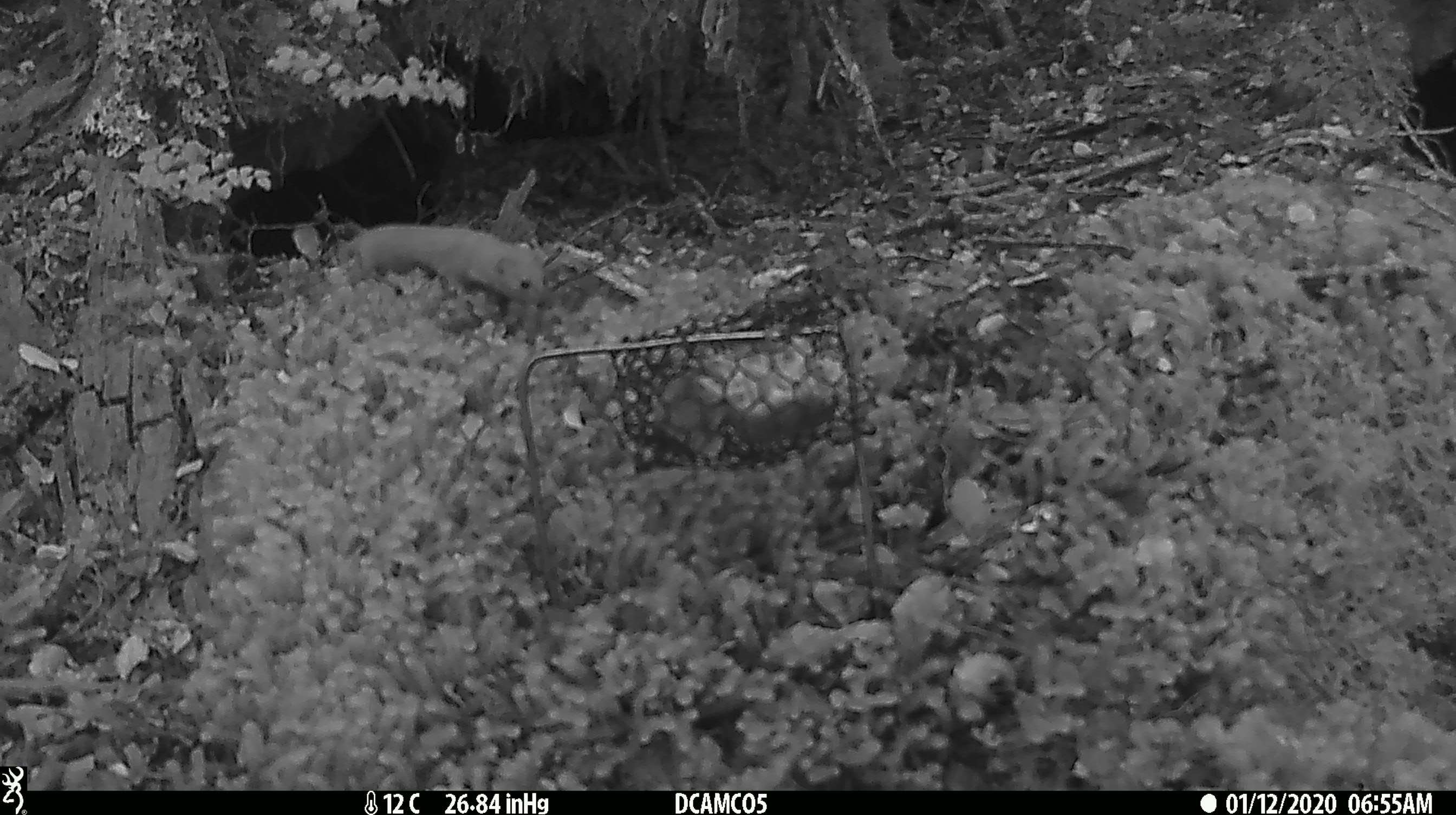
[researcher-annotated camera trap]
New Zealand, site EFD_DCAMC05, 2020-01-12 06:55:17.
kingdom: Animalia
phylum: Chordata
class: Mammalia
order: Carnivora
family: Mustelidae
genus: Mustela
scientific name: Mustela nivalis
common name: least weasel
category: weasel